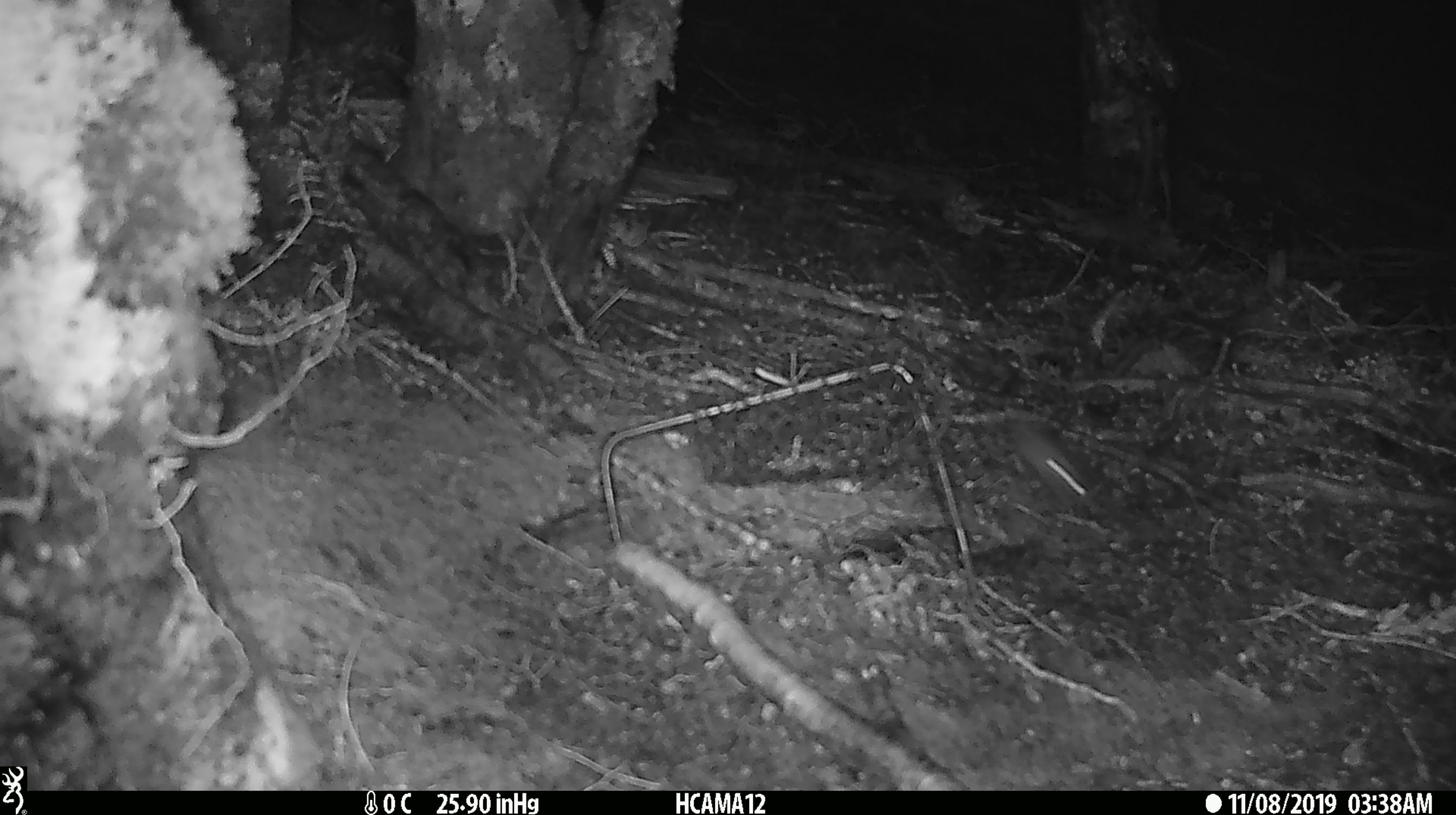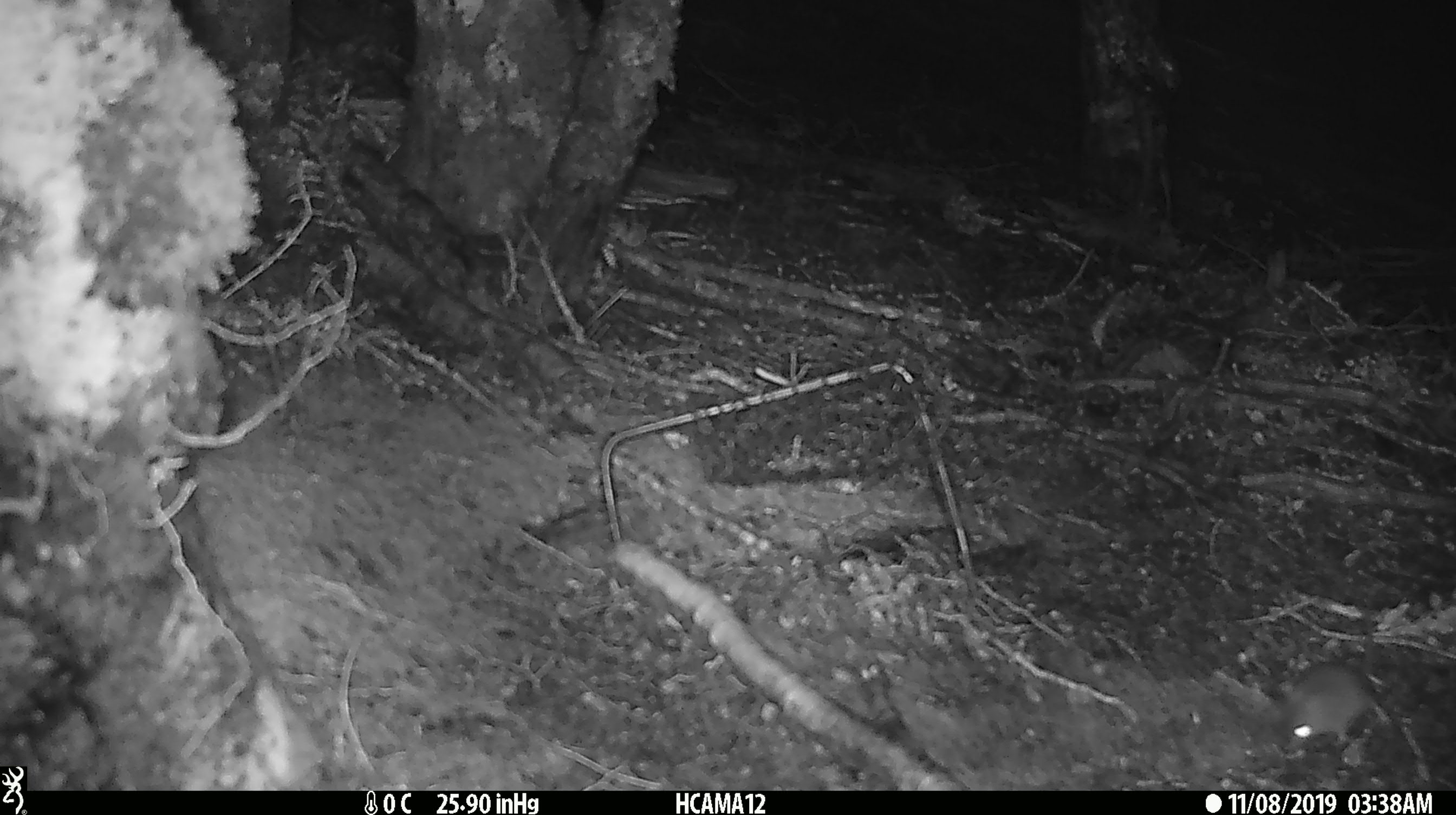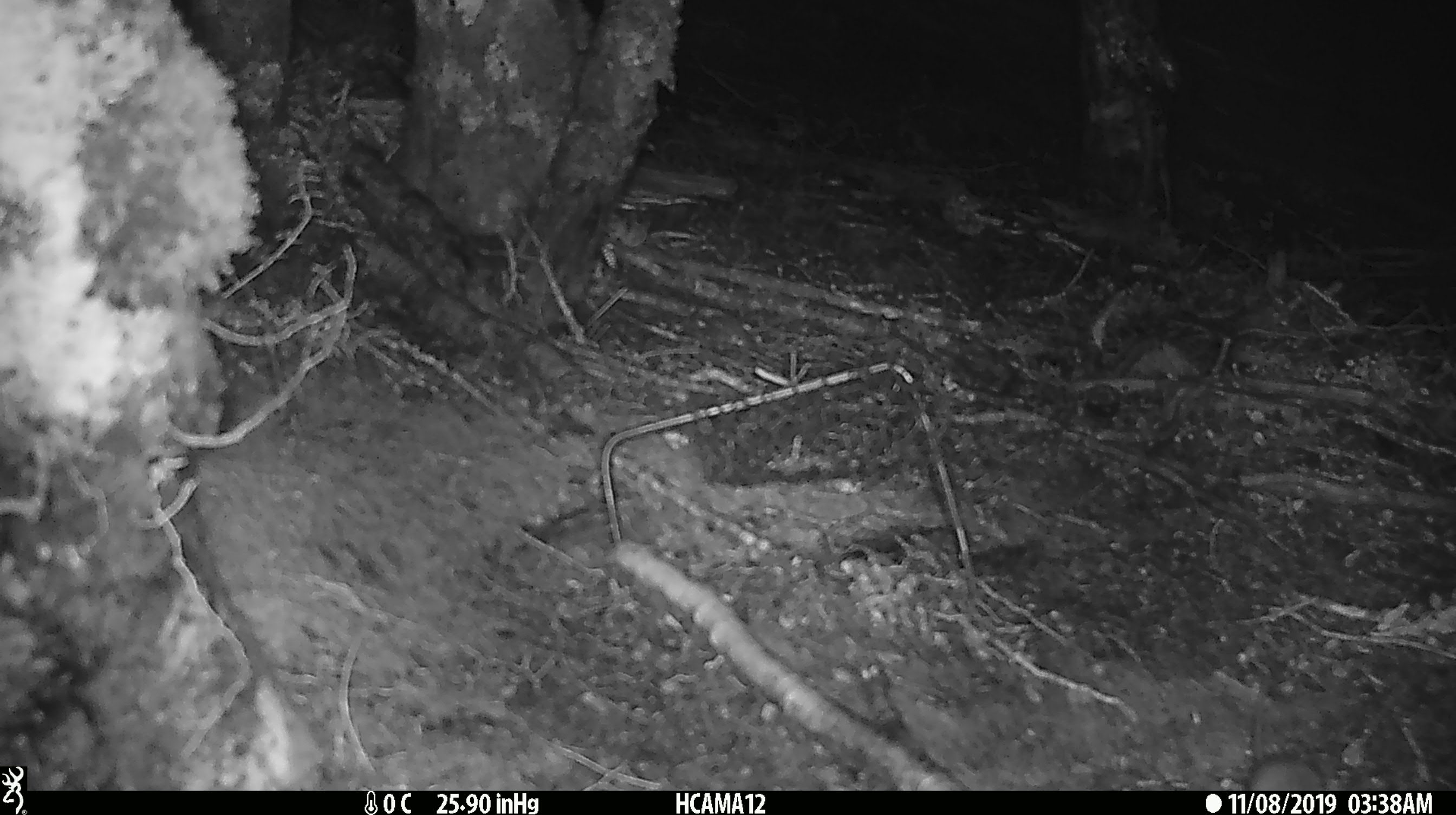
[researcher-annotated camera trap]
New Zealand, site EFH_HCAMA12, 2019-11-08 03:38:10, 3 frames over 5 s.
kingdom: Animalia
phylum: Chordata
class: Mammalia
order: Rodentia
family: Muridae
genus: Mus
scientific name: Mus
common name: mouse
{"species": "mouse (Mus)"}